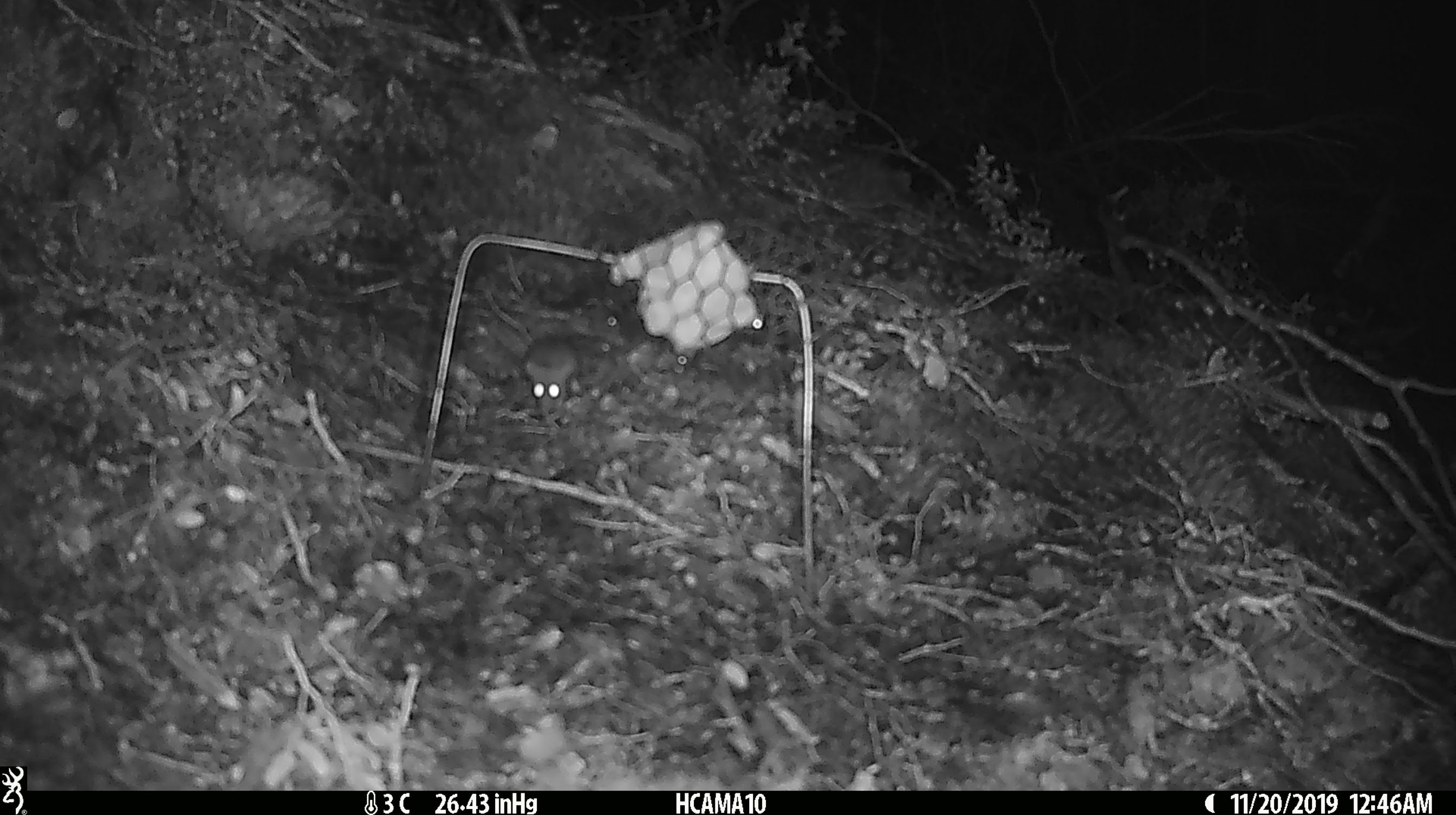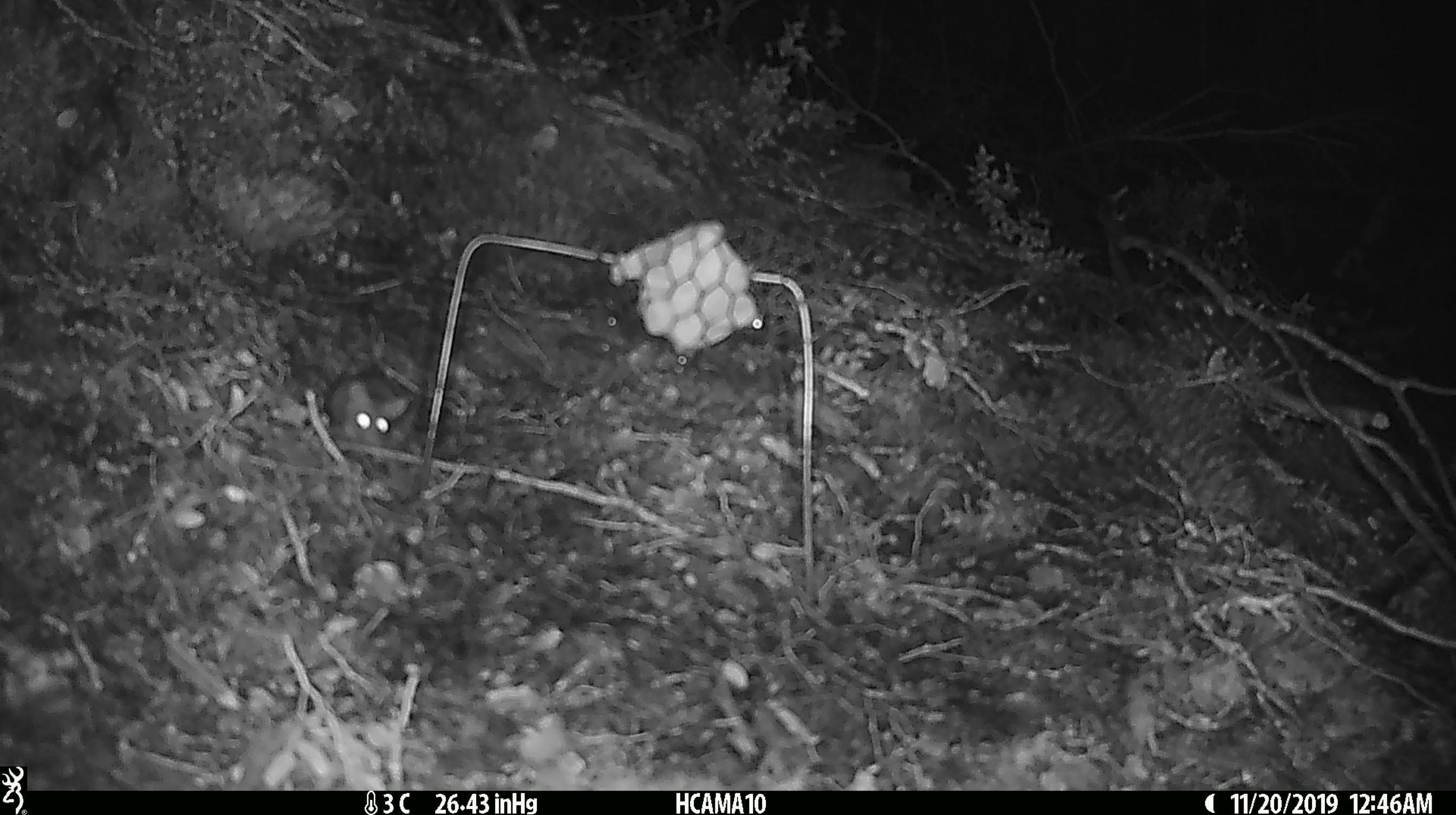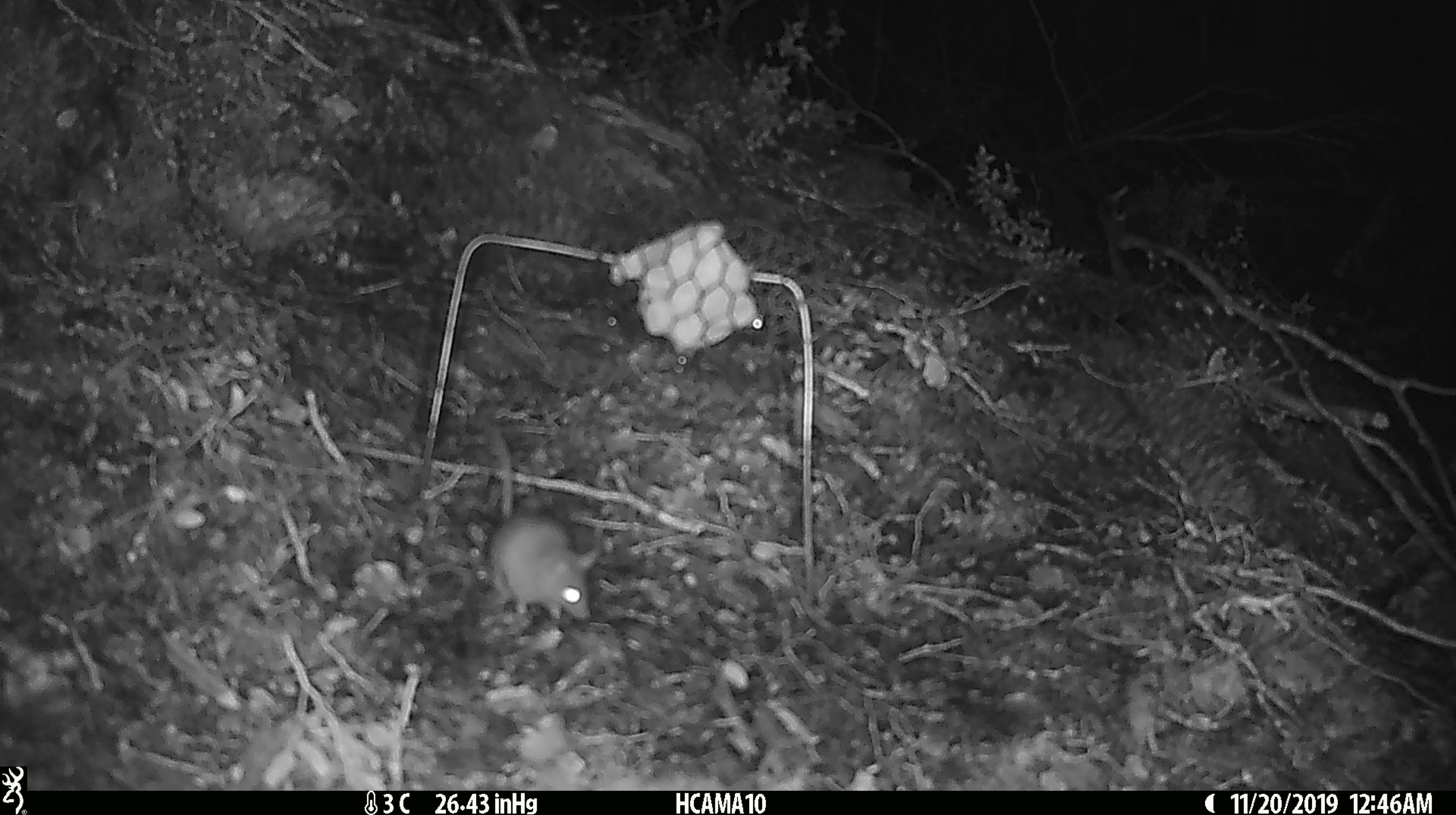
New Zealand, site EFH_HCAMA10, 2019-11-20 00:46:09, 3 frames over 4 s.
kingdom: Animalia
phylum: Chordata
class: Mammalia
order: Rodentia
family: Muridae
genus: Mus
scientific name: Mus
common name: mouse